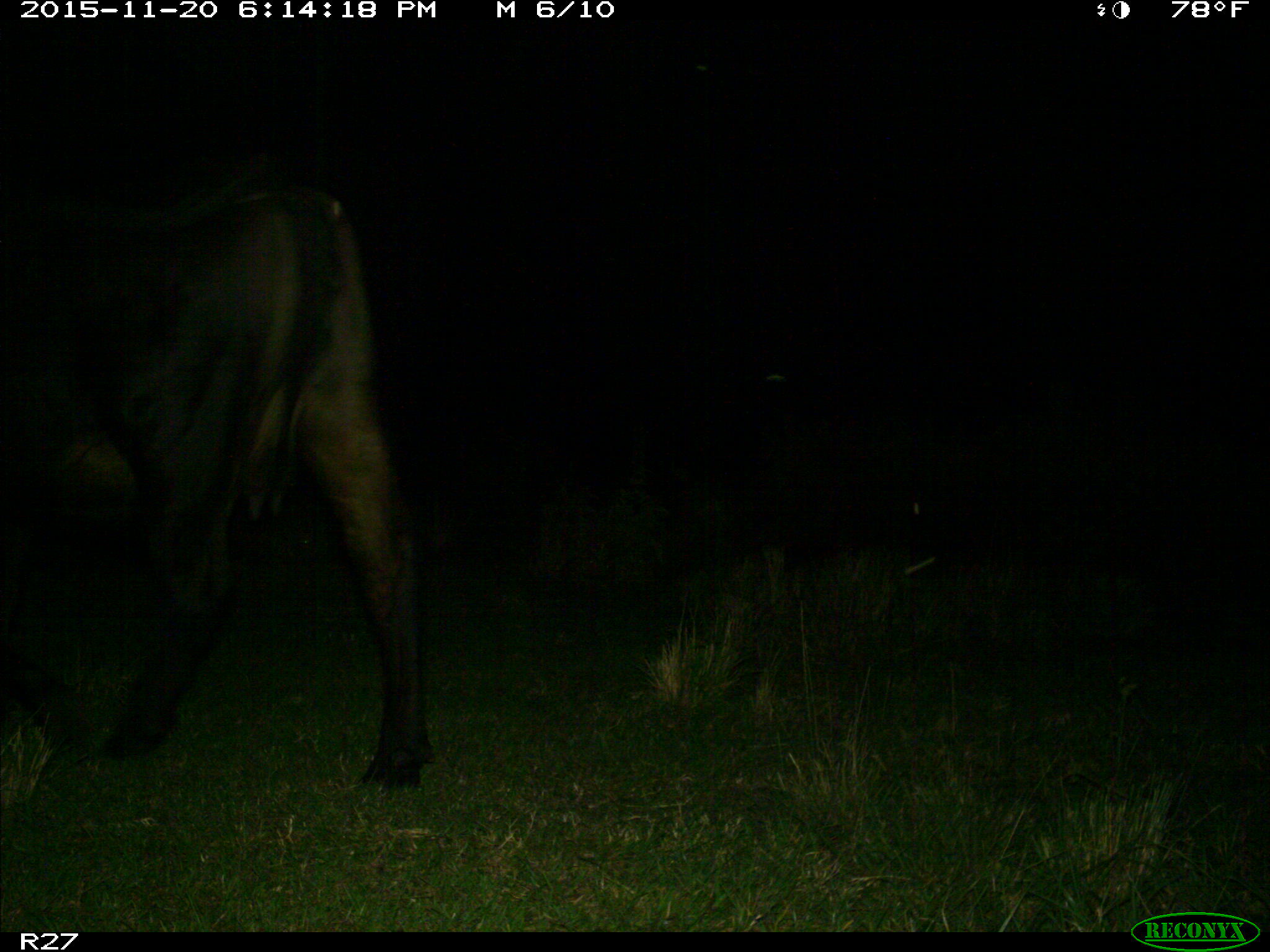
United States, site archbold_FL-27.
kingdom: Animalia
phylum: Chordata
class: Mammalia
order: Artiodactyla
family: Bovidae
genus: Bos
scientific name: Bos taurus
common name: domestic cow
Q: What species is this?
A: Bos taurus (domestic cow).